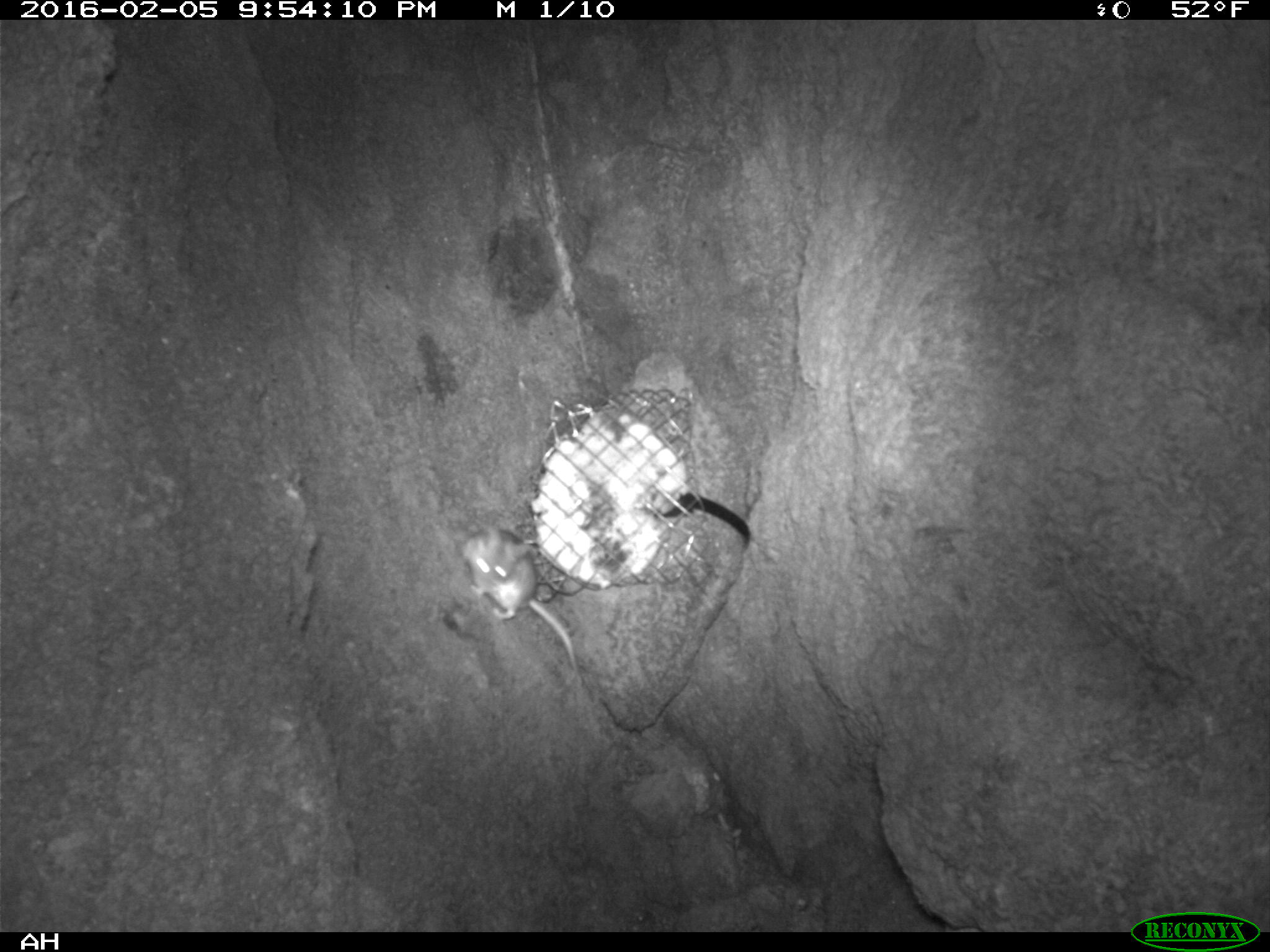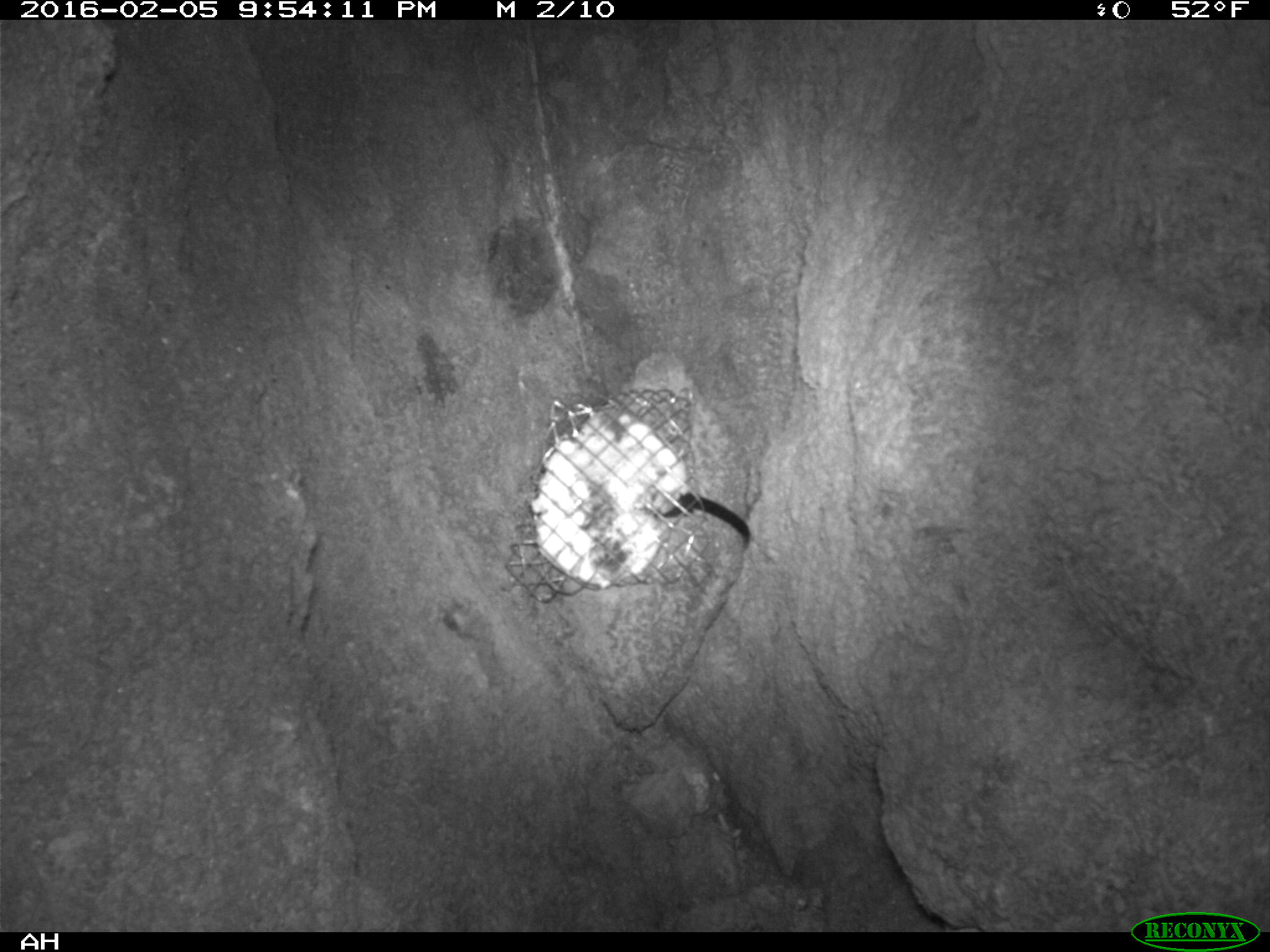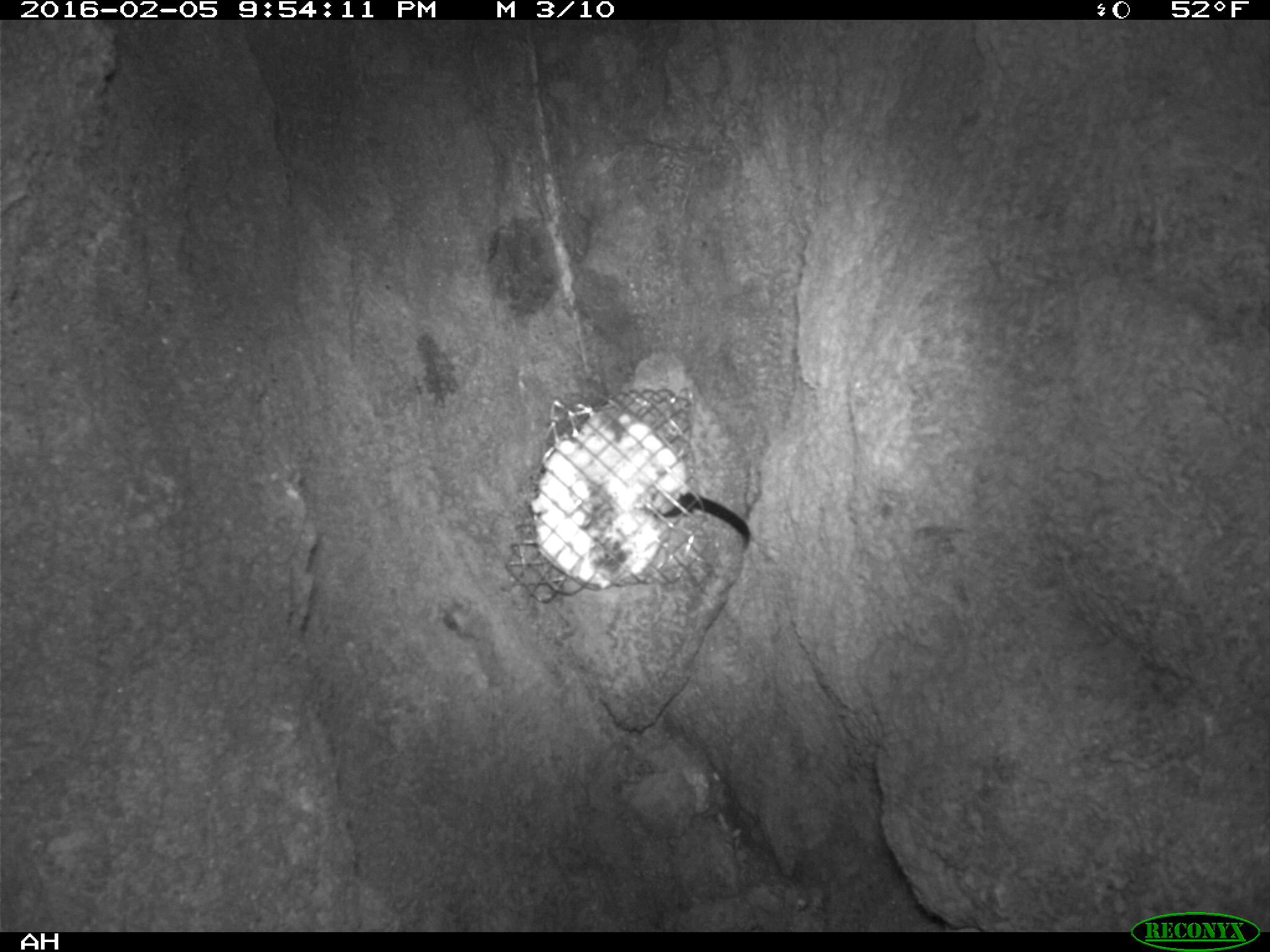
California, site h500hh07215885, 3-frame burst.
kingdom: Animalia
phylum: Chordata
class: Mammalia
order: Rodentia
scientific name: Rodentia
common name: rodent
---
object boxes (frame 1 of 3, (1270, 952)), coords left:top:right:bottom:
rodent: 461:526:582:688